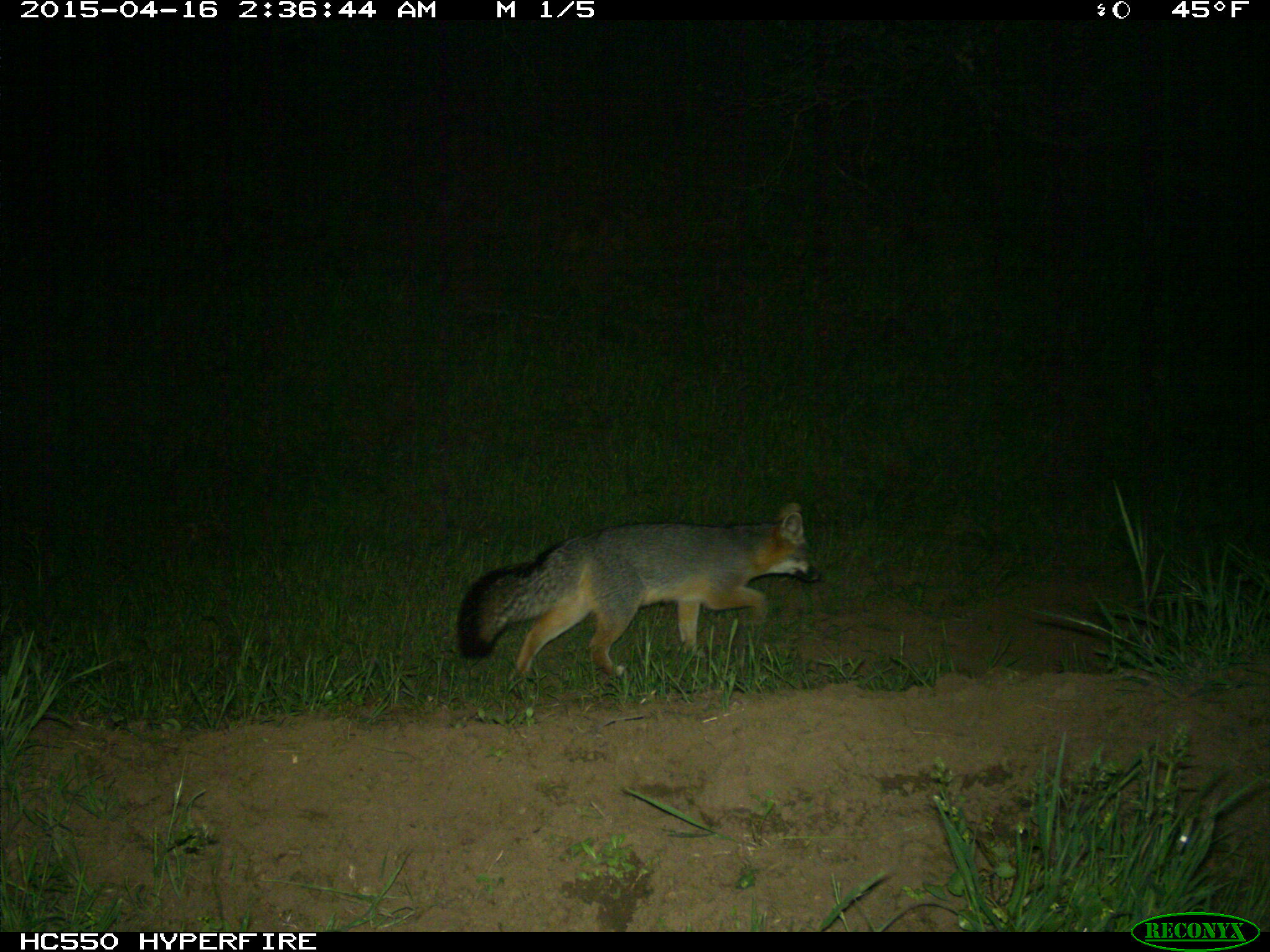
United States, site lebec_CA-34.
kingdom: Animalia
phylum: Chordata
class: Mammalia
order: Carnivora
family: Canidae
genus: Urocyon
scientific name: Urocyon cinereoargenteus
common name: gray fox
Urocyon cinereoargenteus (gray fox).